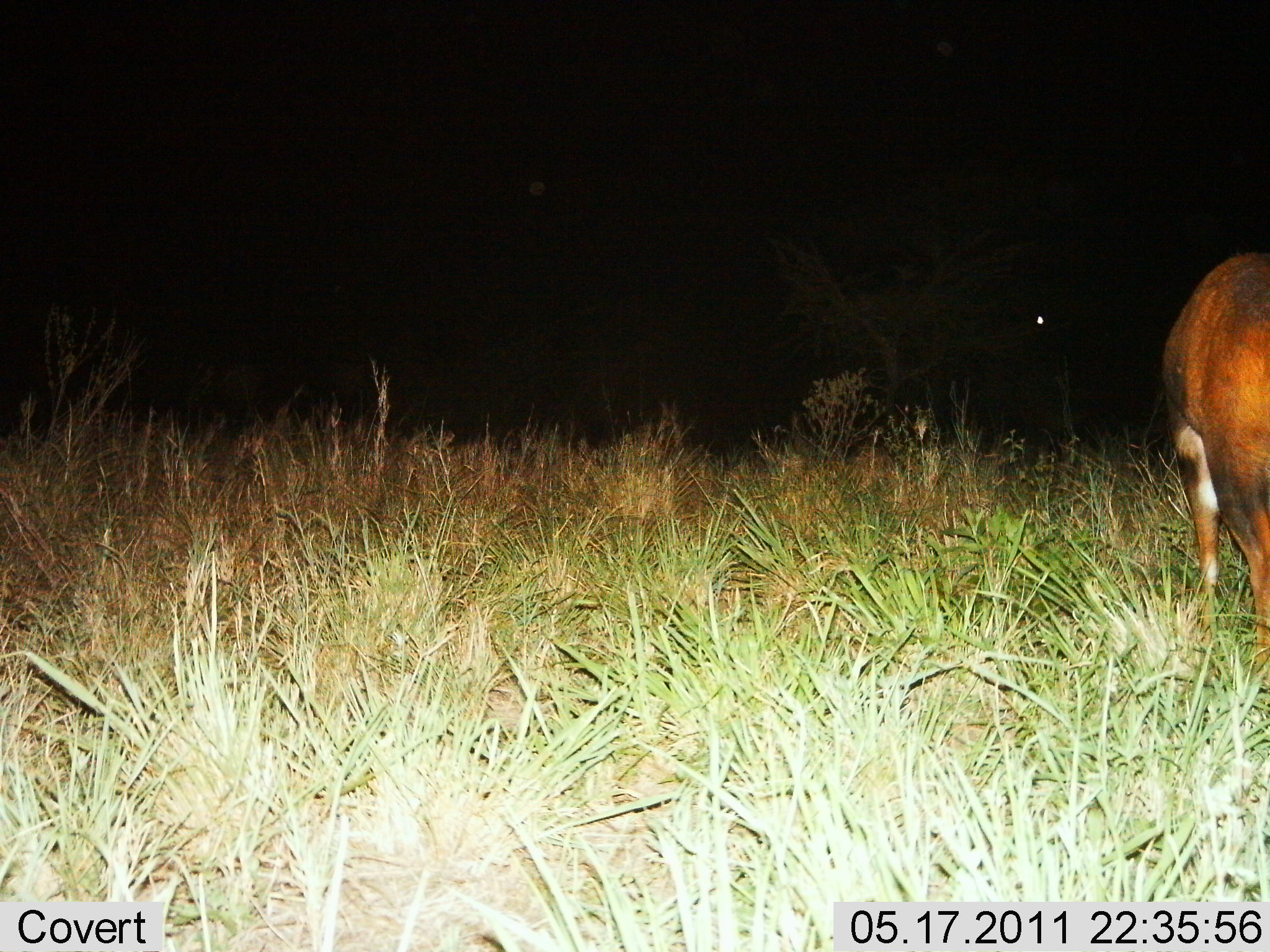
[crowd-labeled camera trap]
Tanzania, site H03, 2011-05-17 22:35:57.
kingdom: Animalia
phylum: Chordata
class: Mammalia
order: Artiodactyla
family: Bovidae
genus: Damaliscus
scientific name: Damaliscus lunatus jimela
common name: topi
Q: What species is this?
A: Topi (Damaliscus lunatus jimela).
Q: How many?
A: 1.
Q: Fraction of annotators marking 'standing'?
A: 67%.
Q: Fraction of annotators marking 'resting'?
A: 0%.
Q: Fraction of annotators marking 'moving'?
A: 0%.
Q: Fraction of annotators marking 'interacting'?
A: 0%.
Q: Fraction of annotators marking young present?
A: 0%.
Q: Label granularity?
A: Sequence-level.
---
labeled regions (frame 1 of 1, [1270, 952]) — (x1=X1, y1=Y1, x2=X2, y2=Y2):
animal: (x1=1158, y1=250, x2=1270, y2=680)